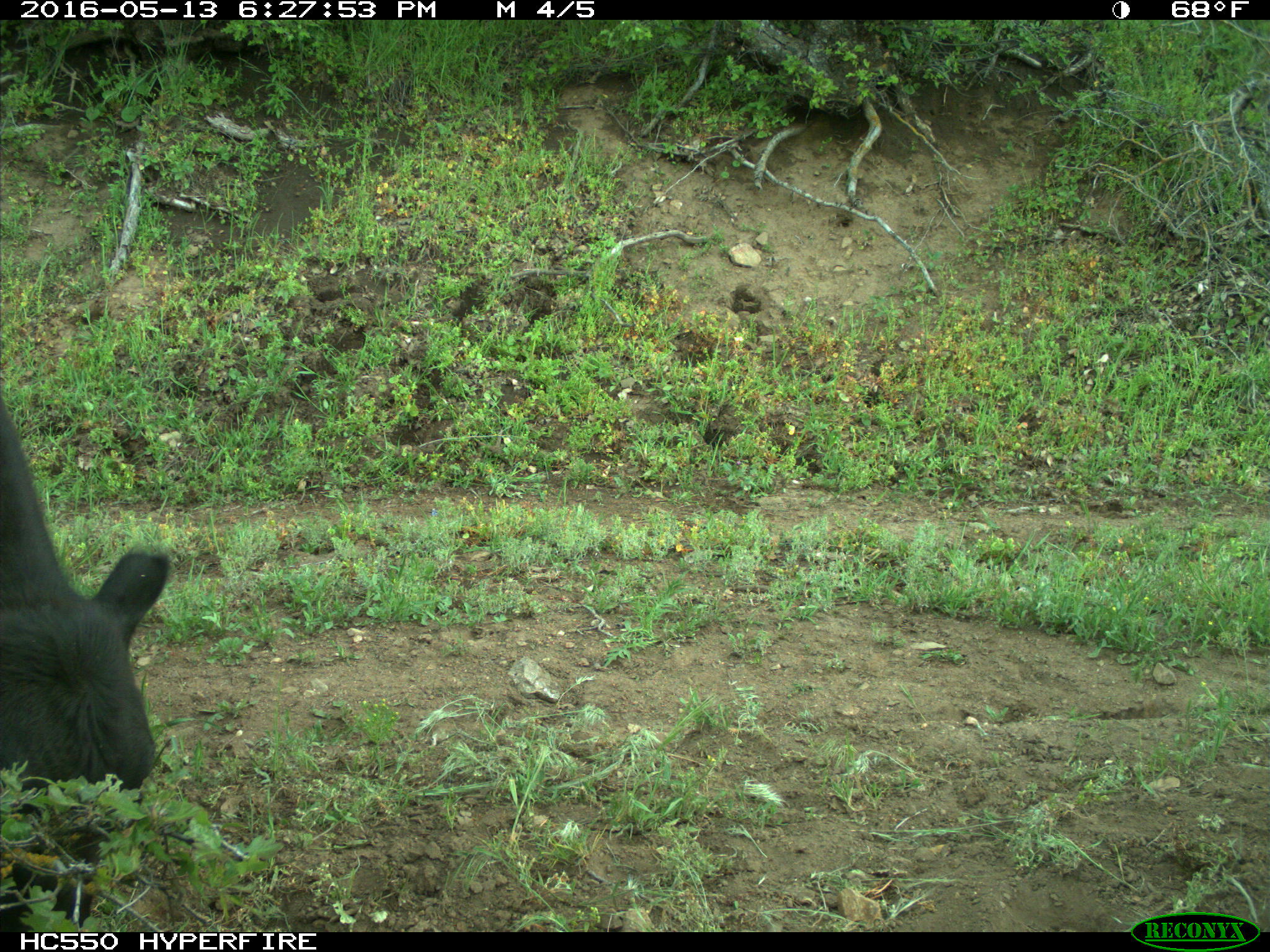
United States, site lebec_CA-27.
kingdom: Animalia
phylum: Chordata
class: Mammalia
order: Artiodactyla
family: Bovidae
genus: Bos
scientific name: Bos taurus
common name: domestic cow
Bos taurus (domestic cow).